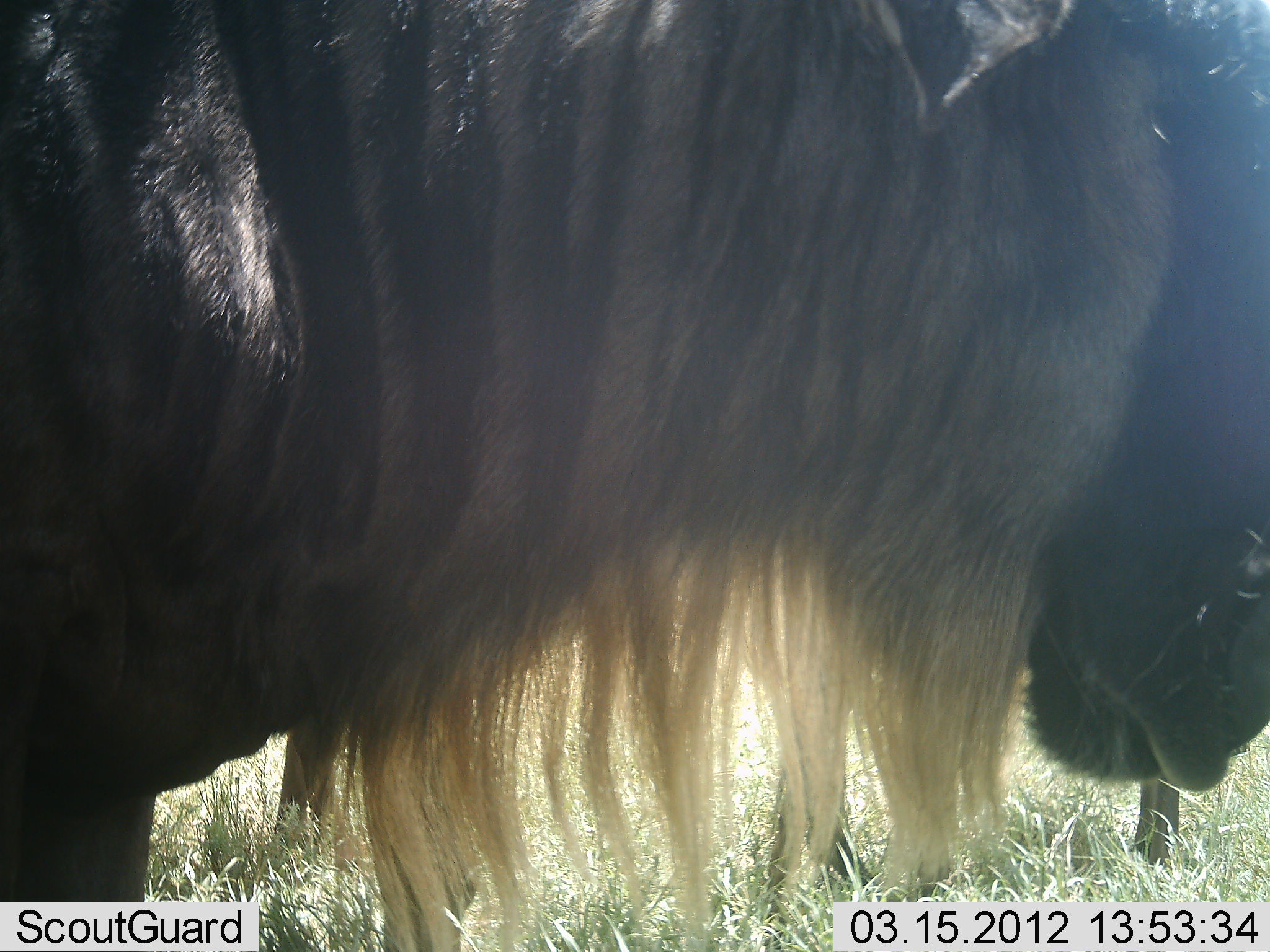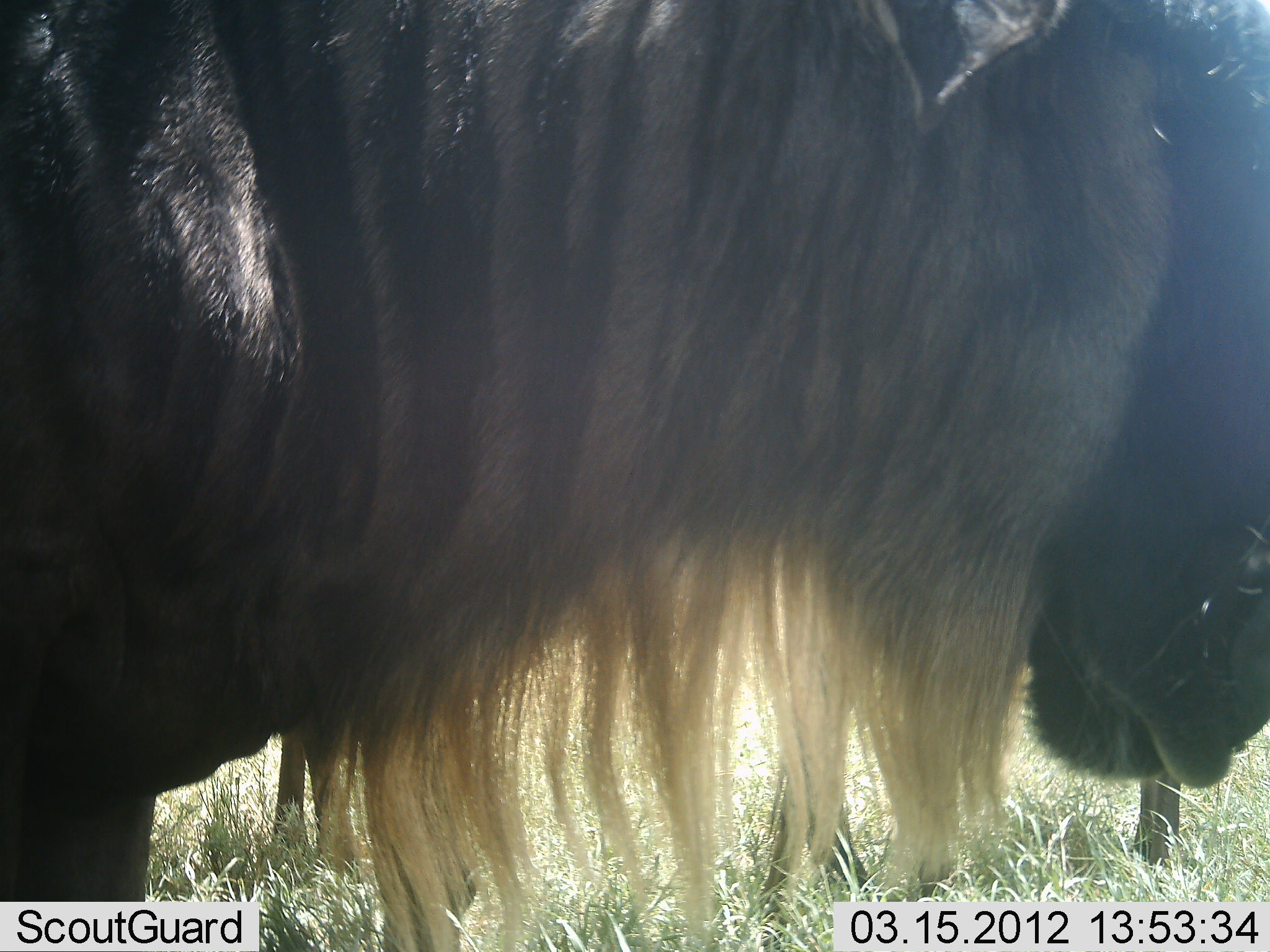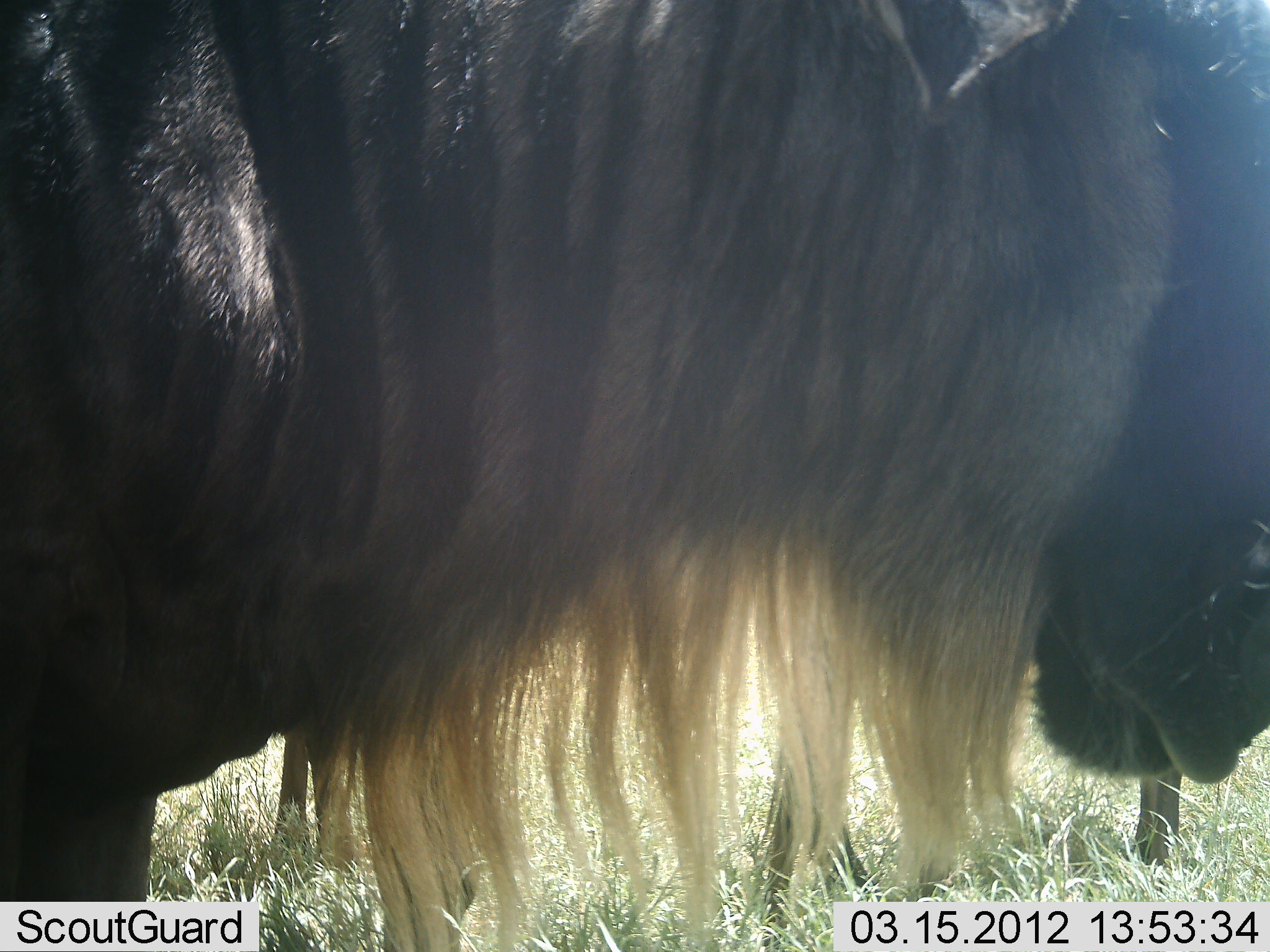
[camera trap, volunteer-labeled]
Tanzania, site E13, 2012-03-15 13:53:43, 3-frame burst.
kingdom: Animalia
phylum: Chordata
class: Mammalia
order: Artiodactyla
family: Bovidae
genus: Connochaetes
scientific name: Connochaetes taurinus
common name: blue wildebeest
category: wildebeest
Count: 1.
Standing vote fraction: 94%.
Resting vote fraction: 0%.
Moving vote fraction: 0%.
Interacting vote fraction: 0%.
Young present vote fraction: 0%.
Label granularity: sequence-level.